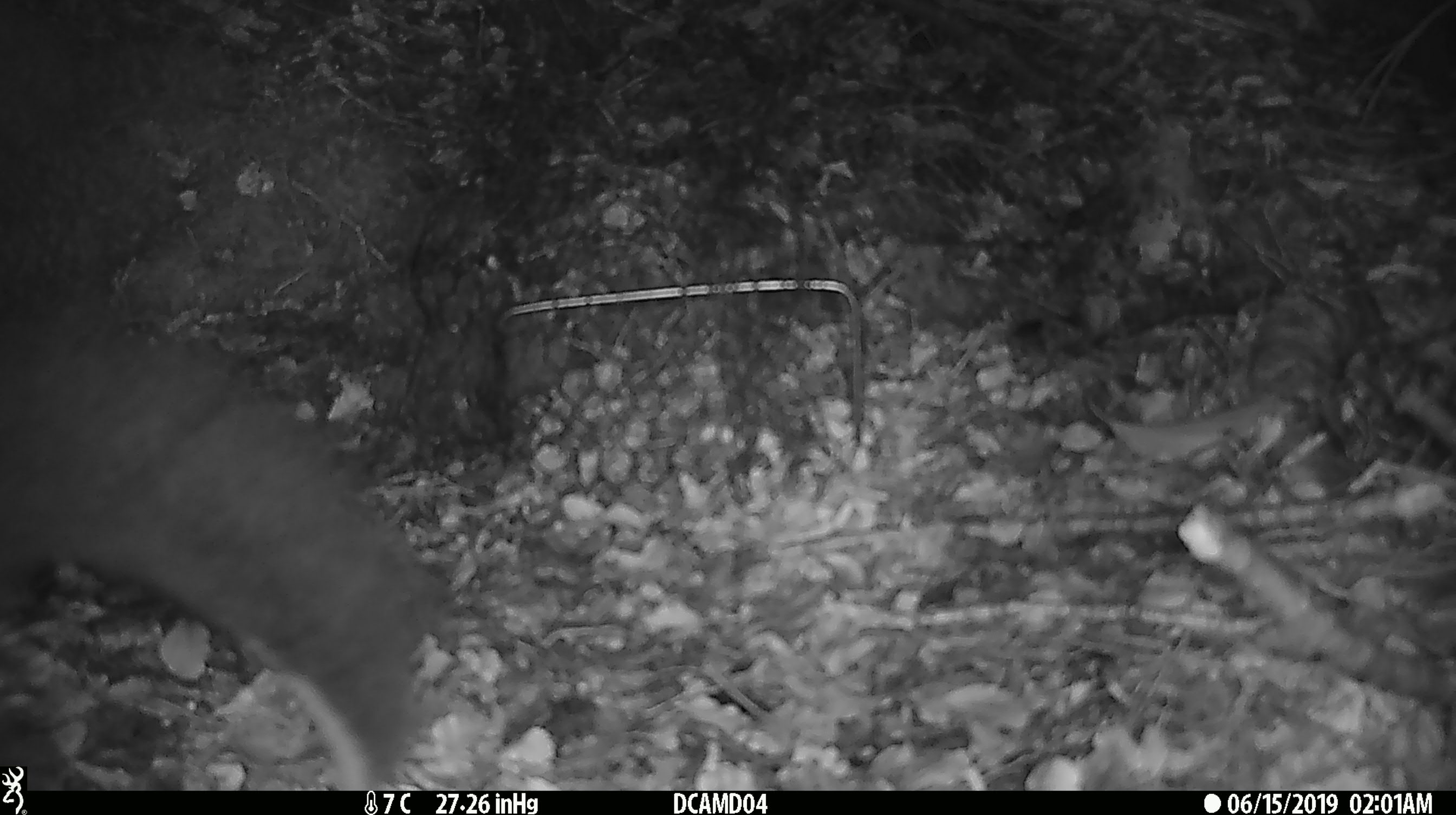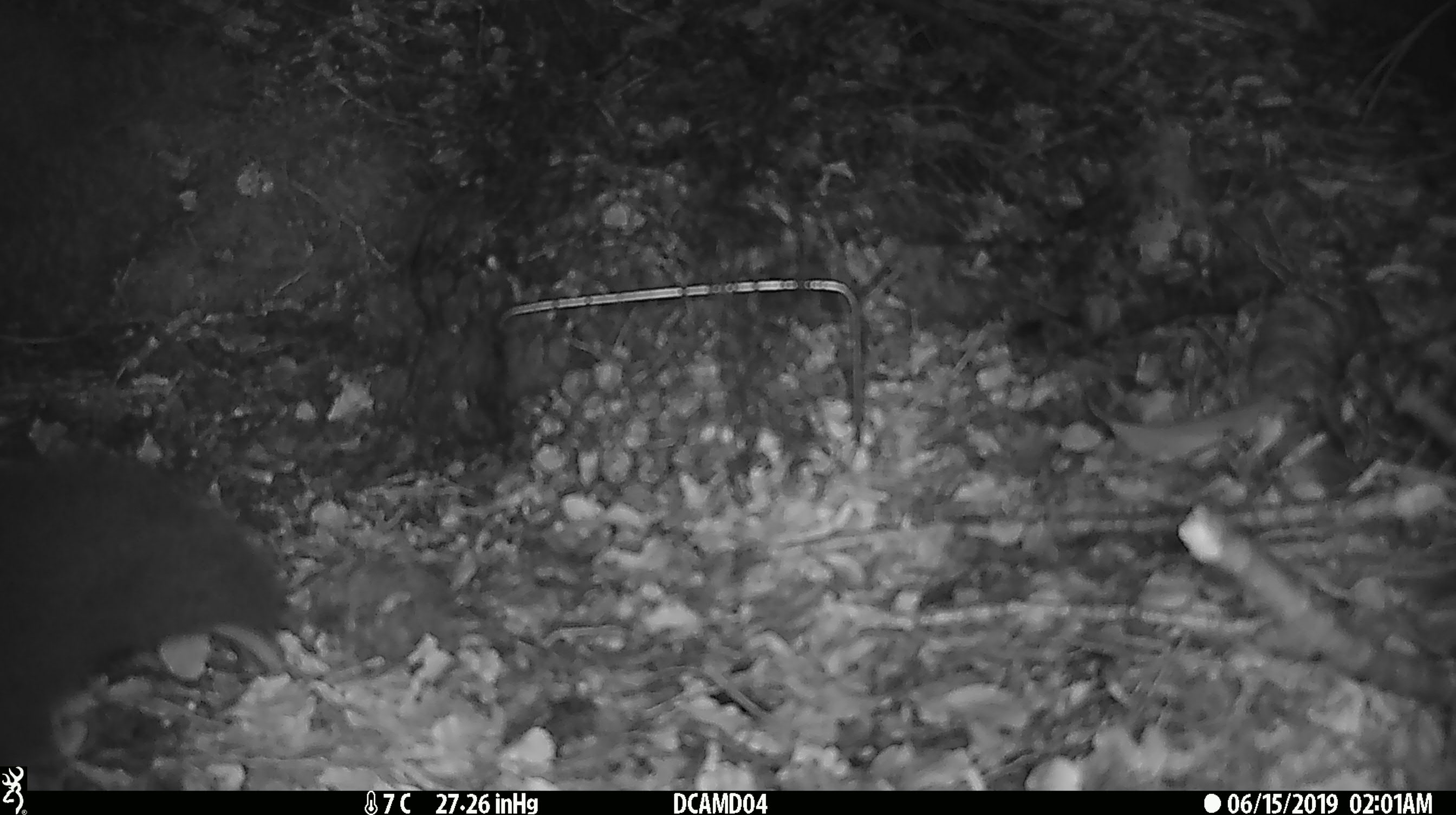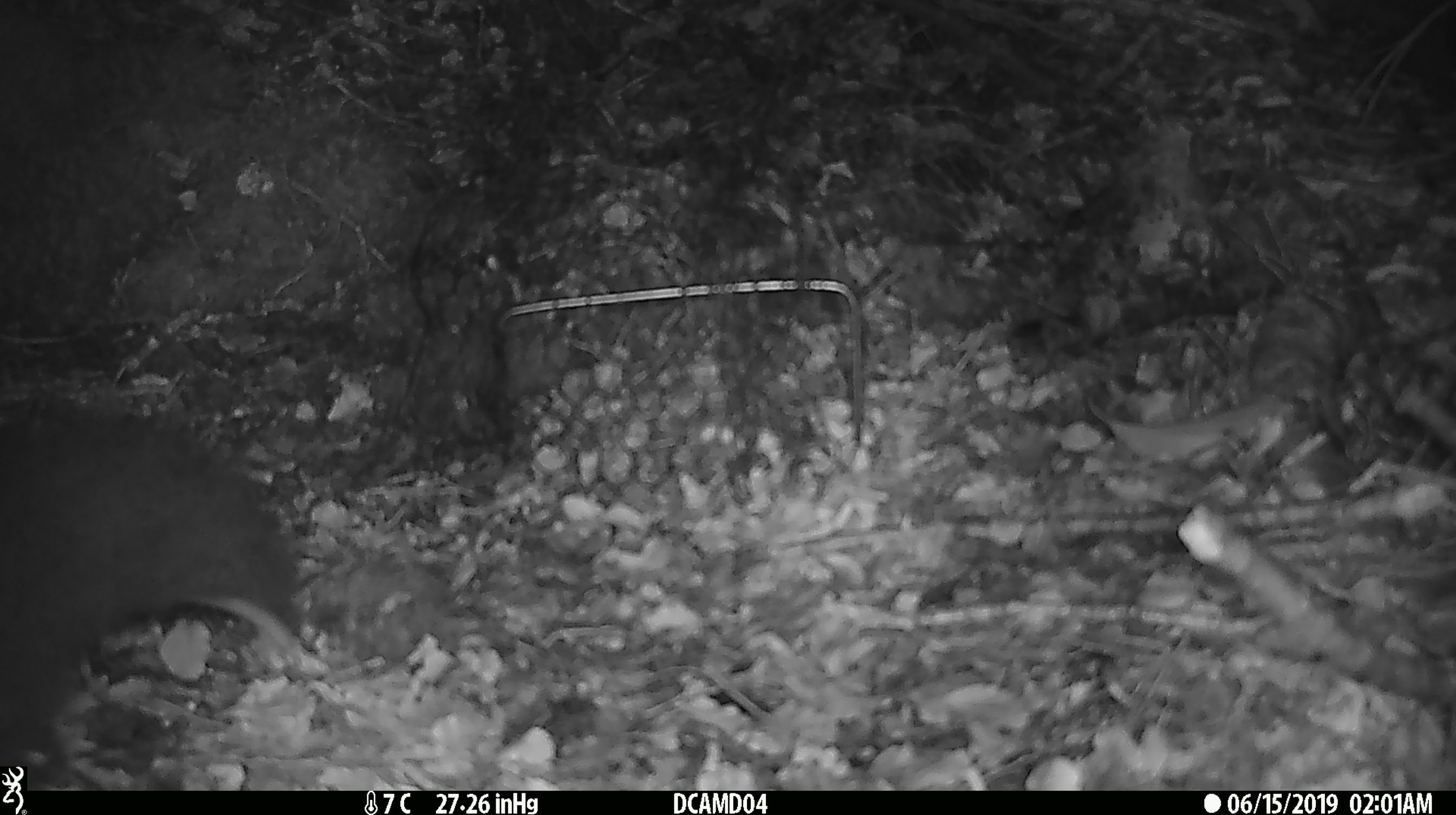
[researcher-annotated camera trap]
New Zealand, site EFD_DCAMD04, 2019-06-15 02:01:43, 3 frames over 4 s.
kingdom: Animalia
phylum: Chordata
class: Mammalia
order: Diprotodontia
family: Phalangeridae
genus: Trichosurus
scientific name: Trichosurus vulpecula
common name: common brushtail possum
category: possum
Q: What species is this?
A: Possum (common brushtail possum) (Trichosurus vulpecula).